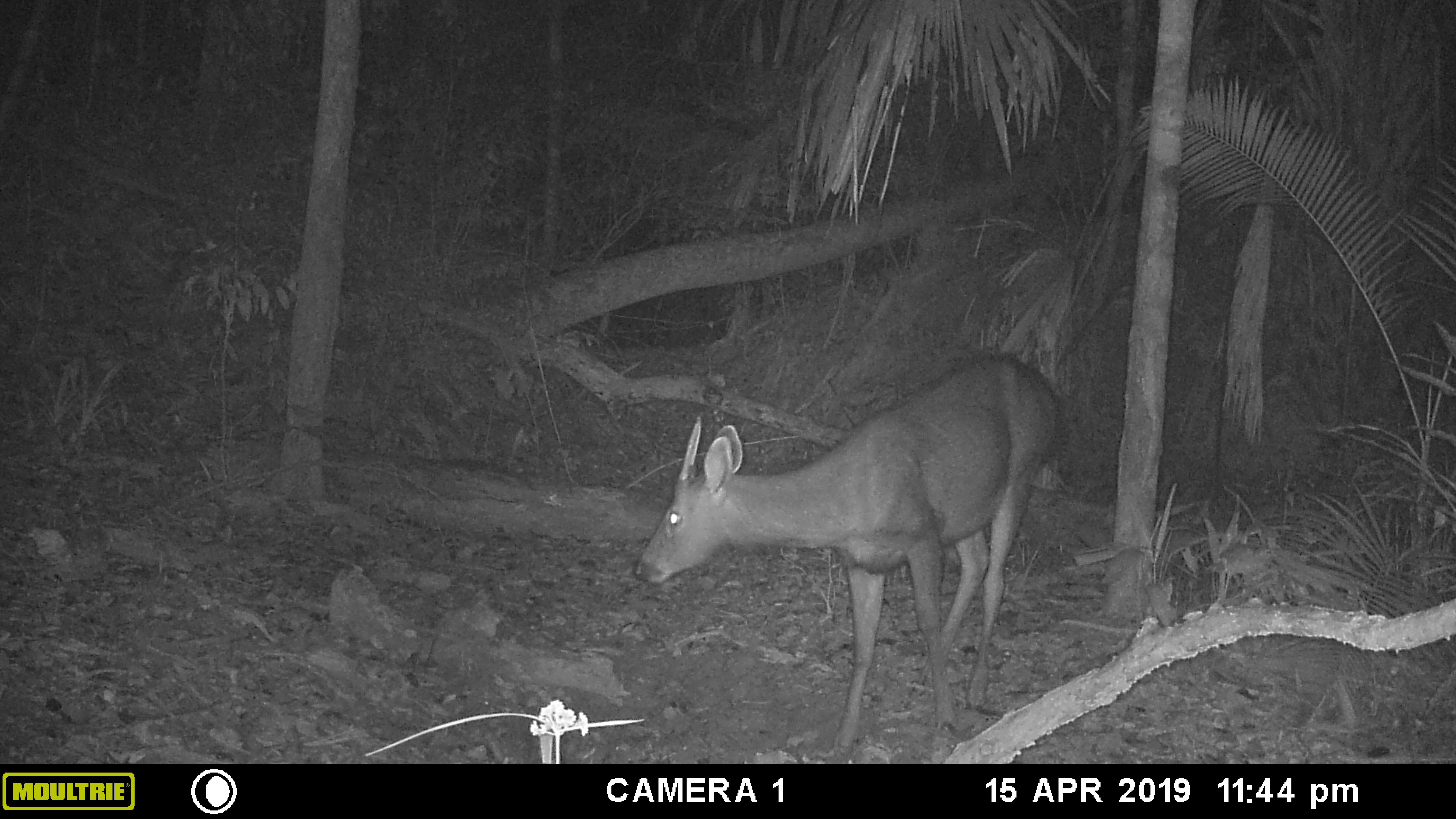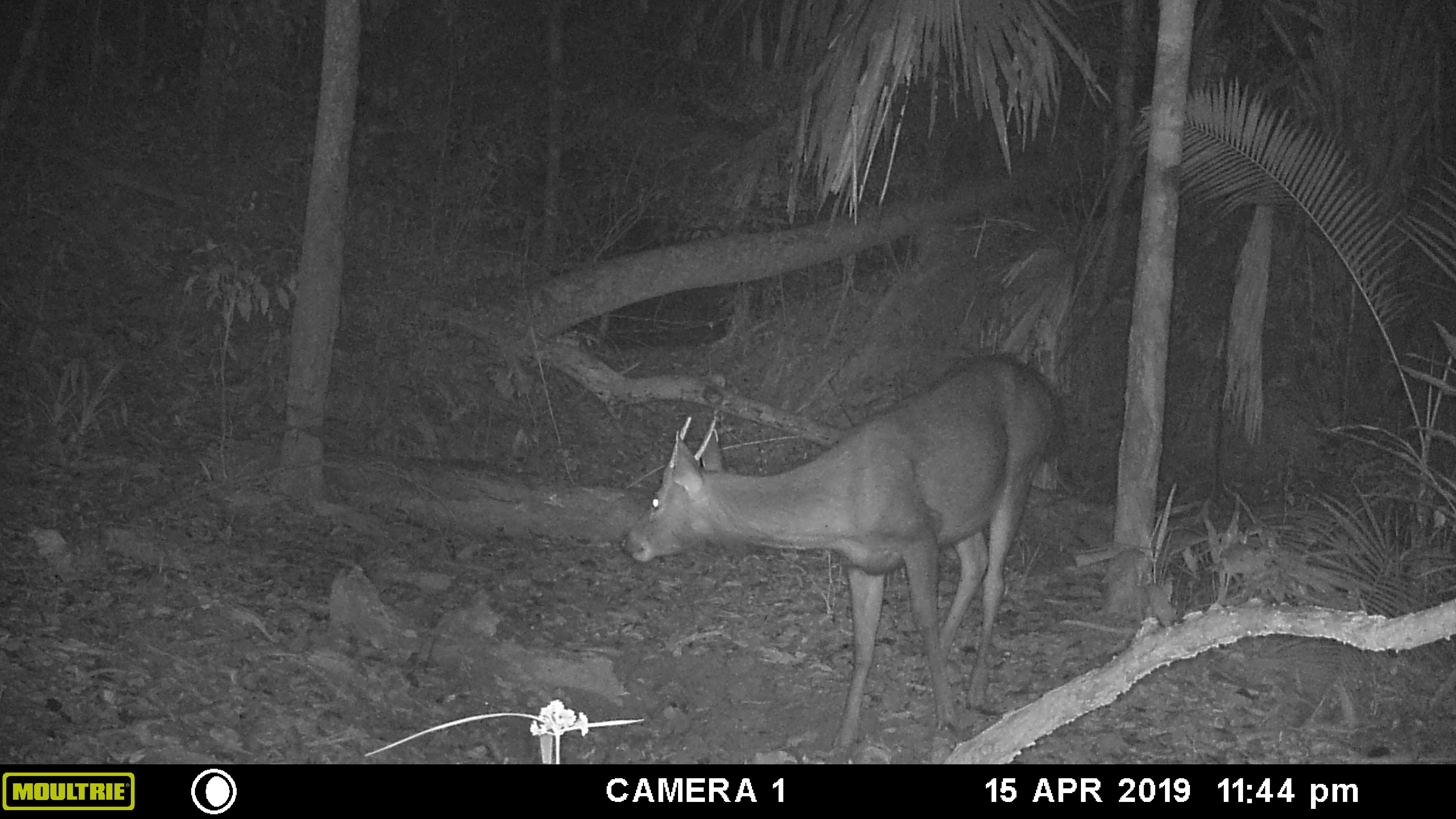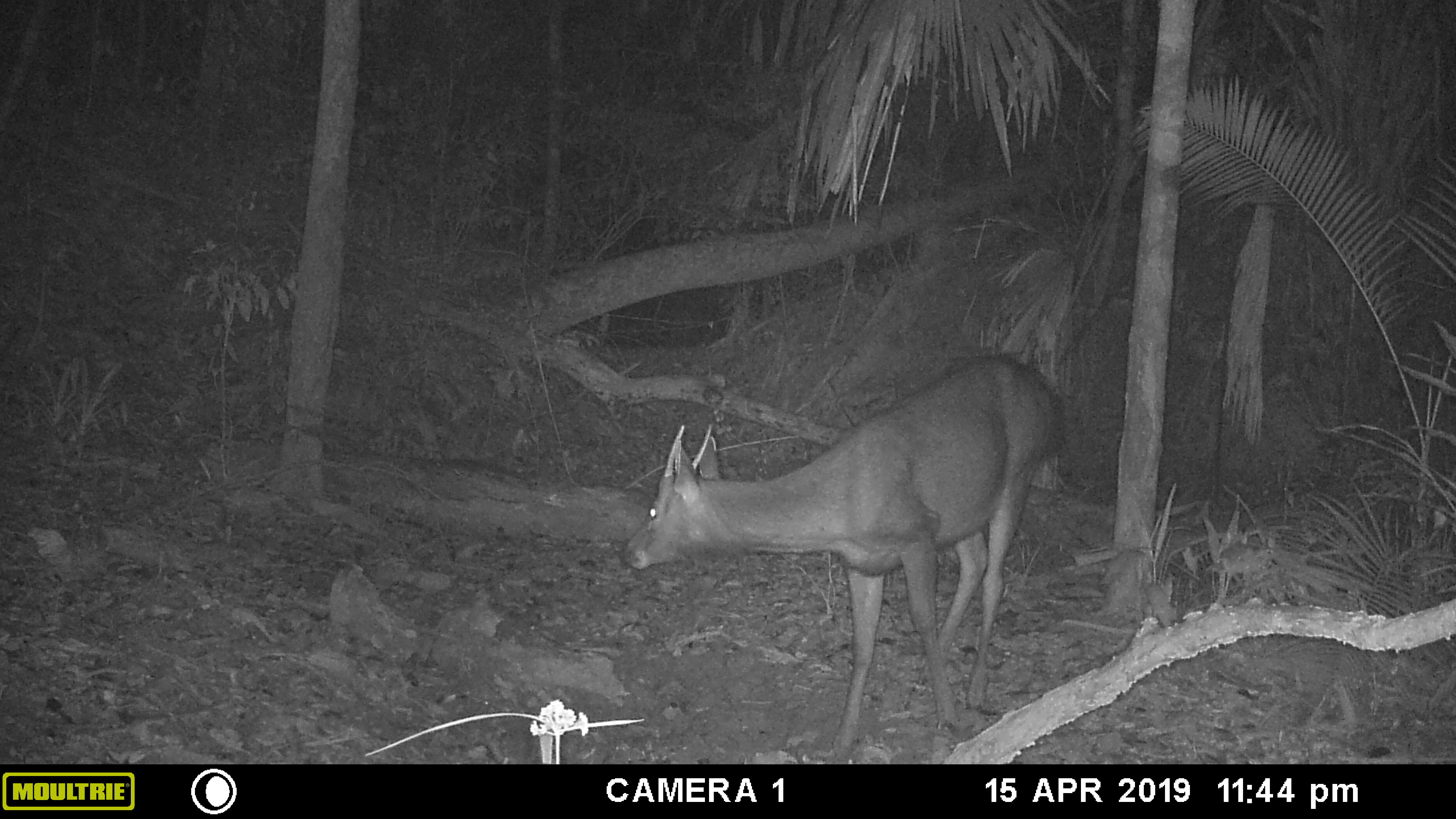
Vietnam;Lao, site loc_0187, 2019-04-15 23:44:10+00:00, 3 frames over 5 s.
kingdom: Animalia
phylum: Chordata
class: Mammalia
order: Artiodactyla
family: Cervidae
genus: Rusa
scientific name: Rusa unicolor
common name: sambar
Sambar (Rusa unicolor). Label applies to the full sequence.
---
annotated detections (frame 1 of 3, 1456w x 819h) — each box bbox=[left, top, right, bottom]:
sambar: bbox=[632, 355, 1059, 754]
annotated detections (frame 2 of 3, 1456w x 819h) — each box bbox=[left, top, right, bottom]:
sambar: bbox=[621, 350, 1064, 758]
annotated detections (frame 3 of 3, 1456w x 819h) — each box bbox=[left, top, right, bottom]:
sambar: bbox=[618, 355, 1063, 754]